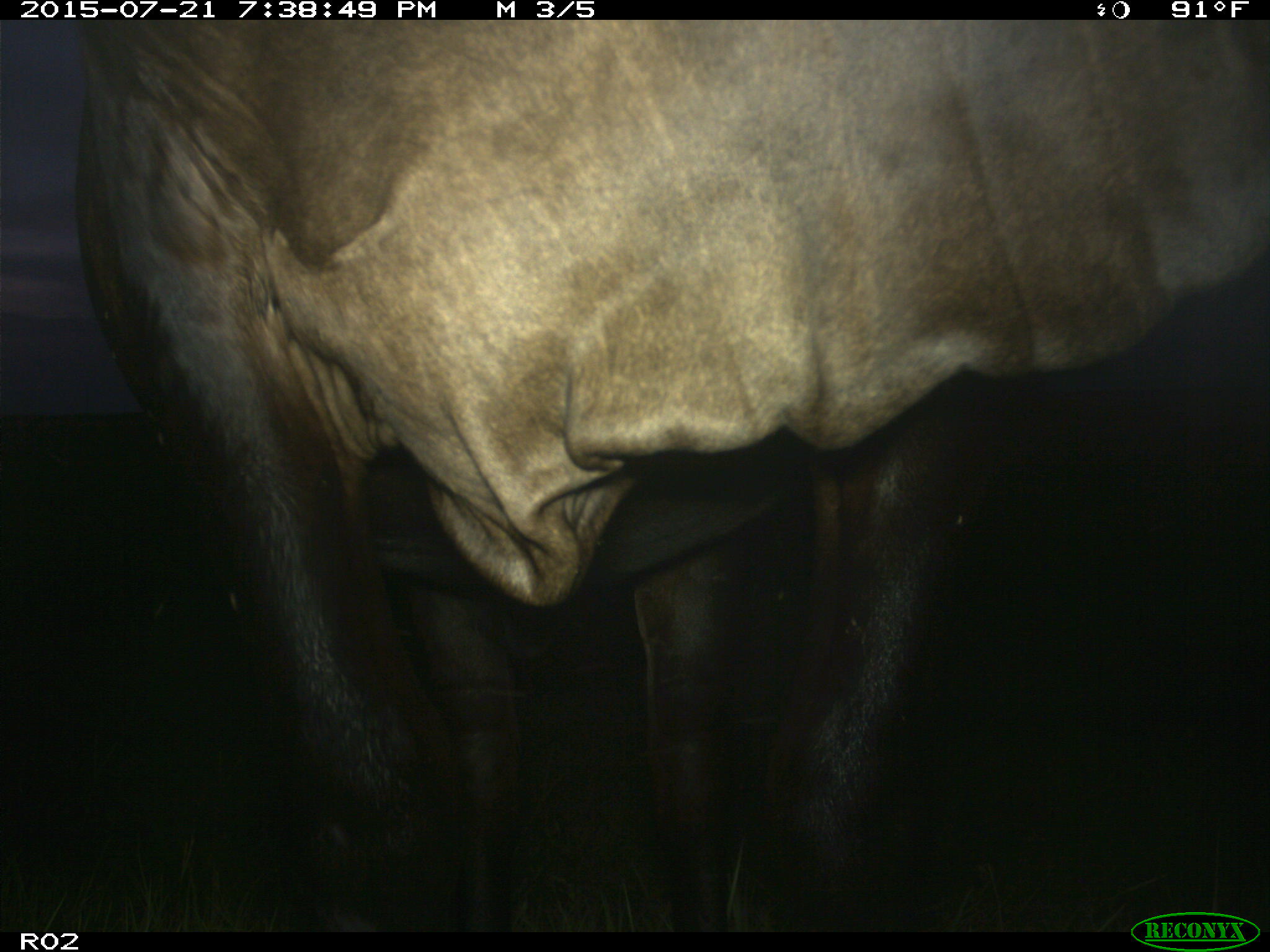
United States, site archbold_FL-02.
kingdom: Animalia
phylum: Chordata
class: Mammalia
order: Artiodactyla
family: Bovidae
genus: Bos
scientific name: Bos taurus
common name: domestic cow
Bos taurus (domestic cow).